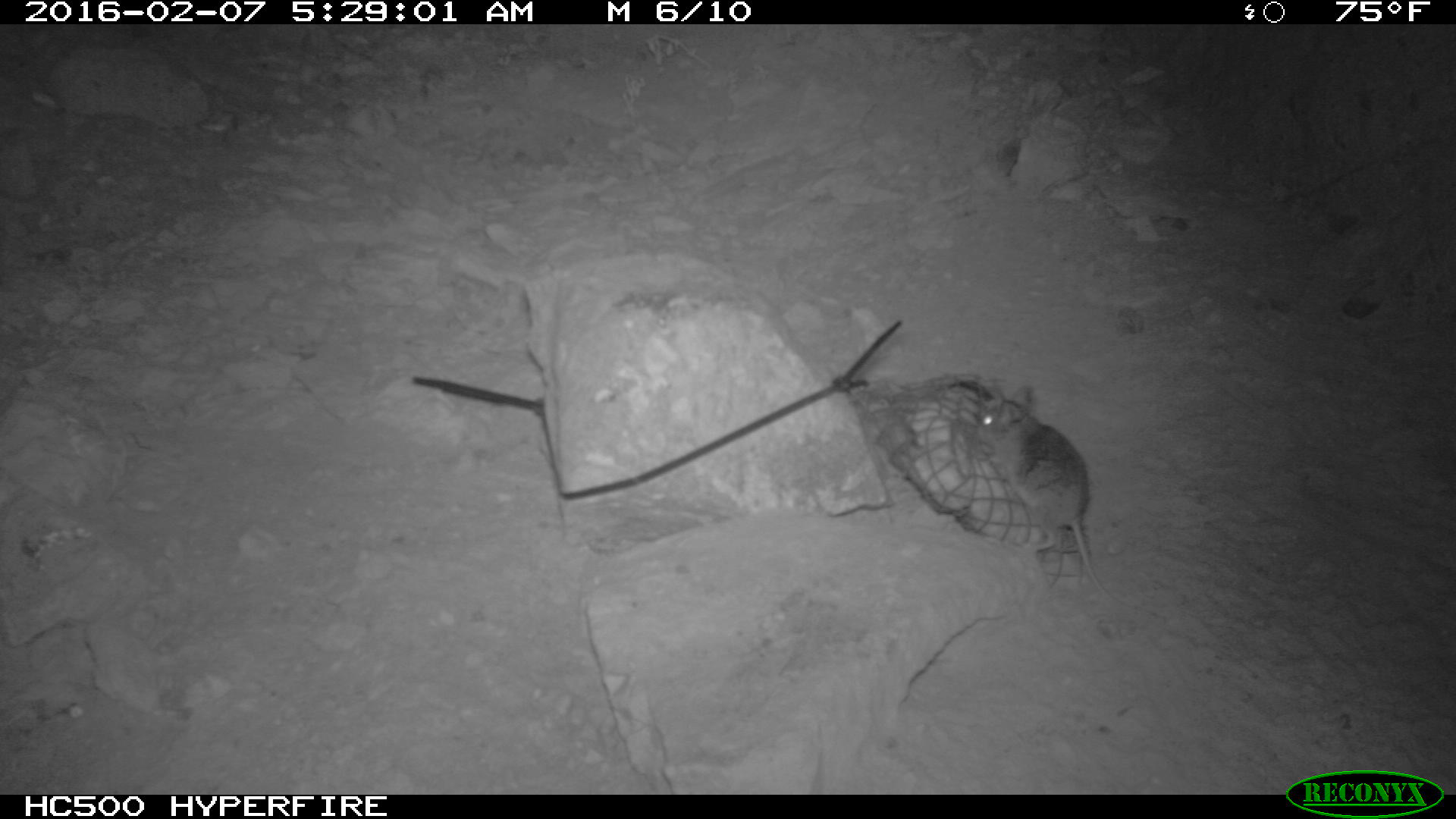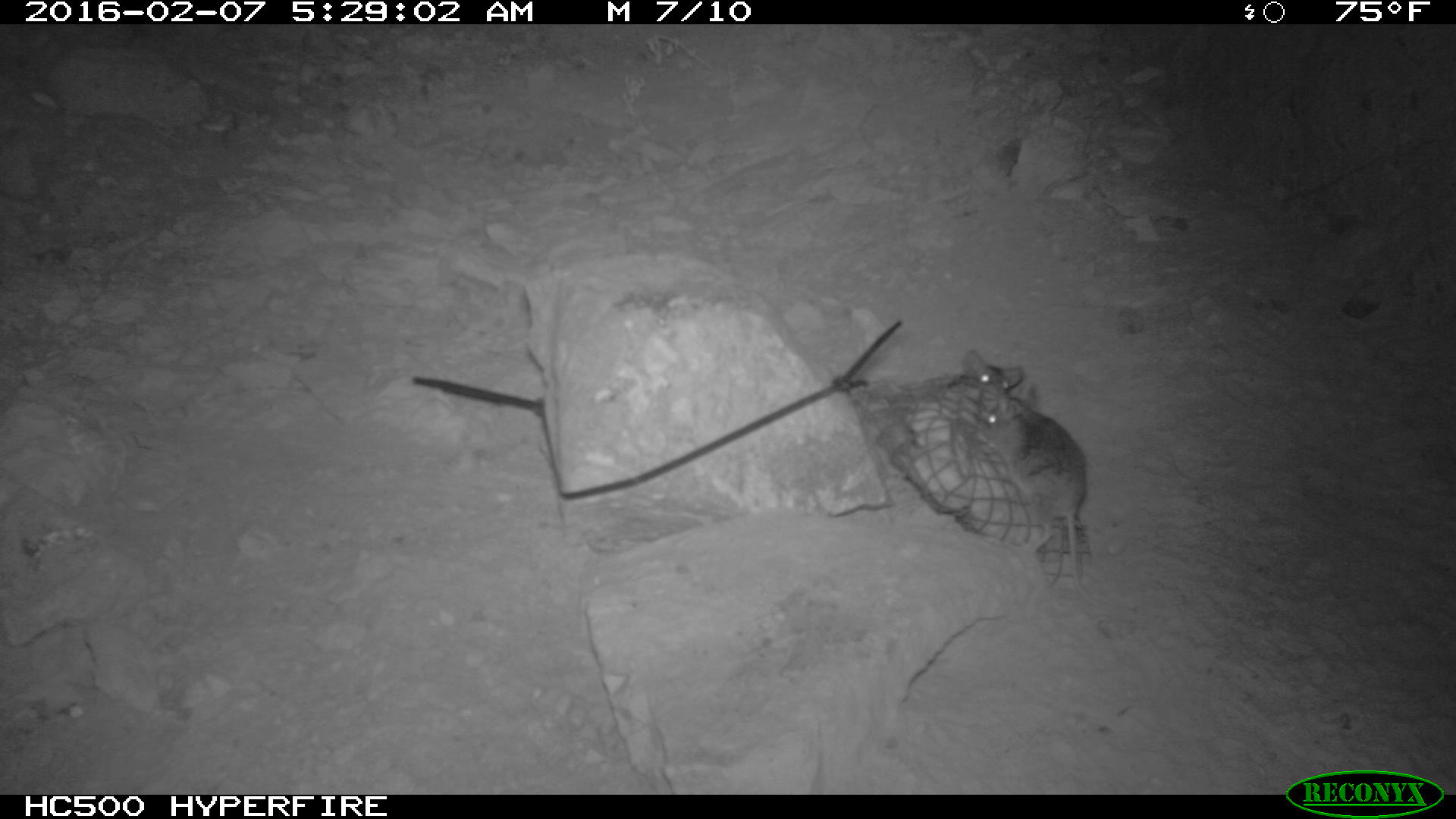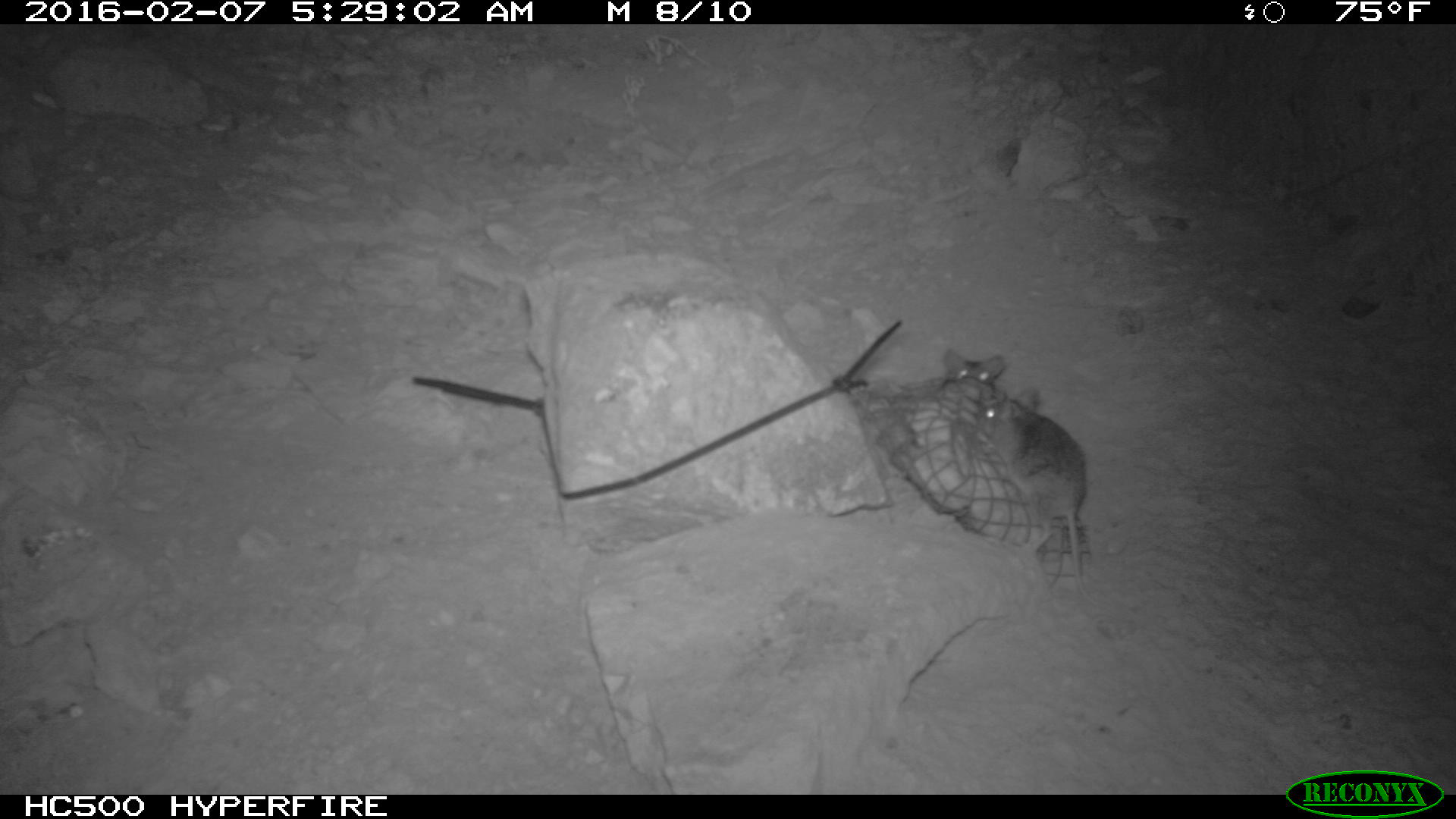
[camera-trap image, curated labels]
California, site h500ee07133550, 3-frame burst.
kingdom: Animalia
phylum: Chordata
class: Mammalia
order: Rodentia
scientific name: Rodentia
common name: rodent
Rodent (Rodentia).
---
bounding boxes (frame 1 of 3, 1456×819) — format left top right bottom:
rodent: 973 385 1156 616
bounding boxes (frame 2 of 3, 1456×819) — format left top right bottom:
rodent: 977 384 1101 617; 965 348 1025 400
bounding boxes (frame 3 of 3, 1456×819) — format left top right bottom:
rodent: 977 386 1105 607; 943 349 1005 396